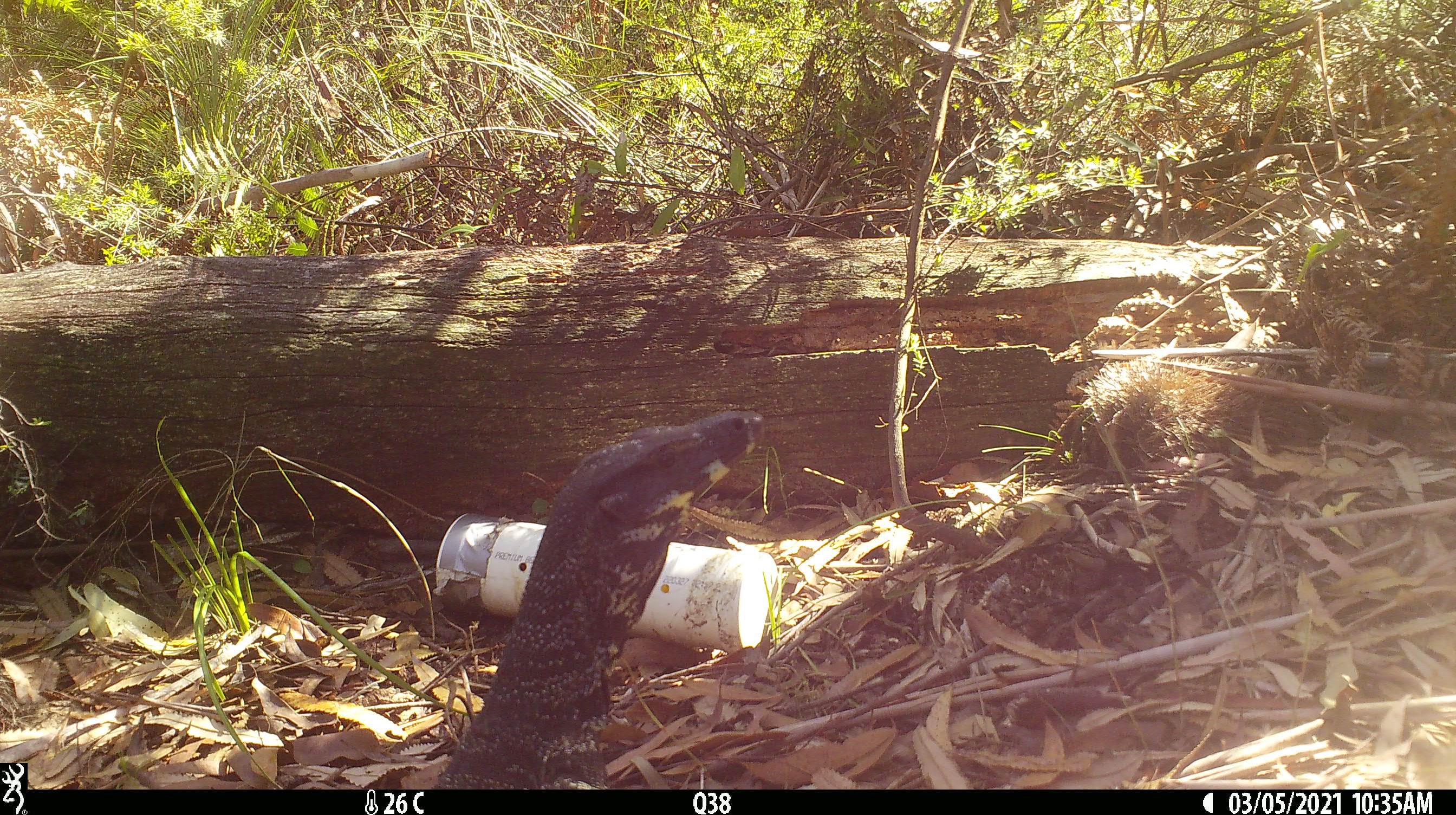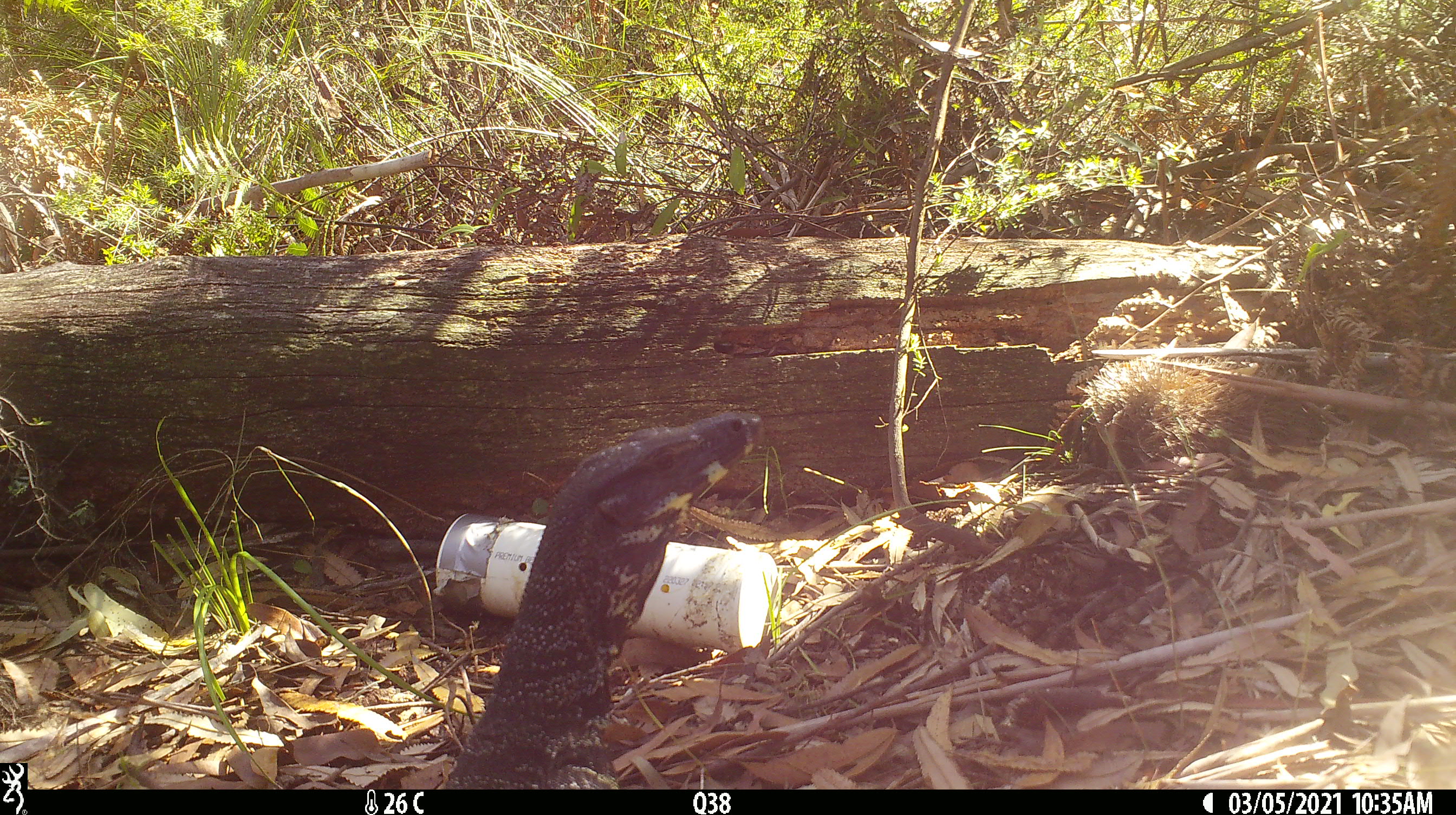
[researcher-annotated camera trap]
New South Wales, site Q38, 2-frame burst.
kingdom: Animalia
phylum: Chordata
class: Reptilia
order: Squamata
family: Varanidae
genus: Varanus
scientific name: Varanus varius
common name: lace monitor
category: goanna